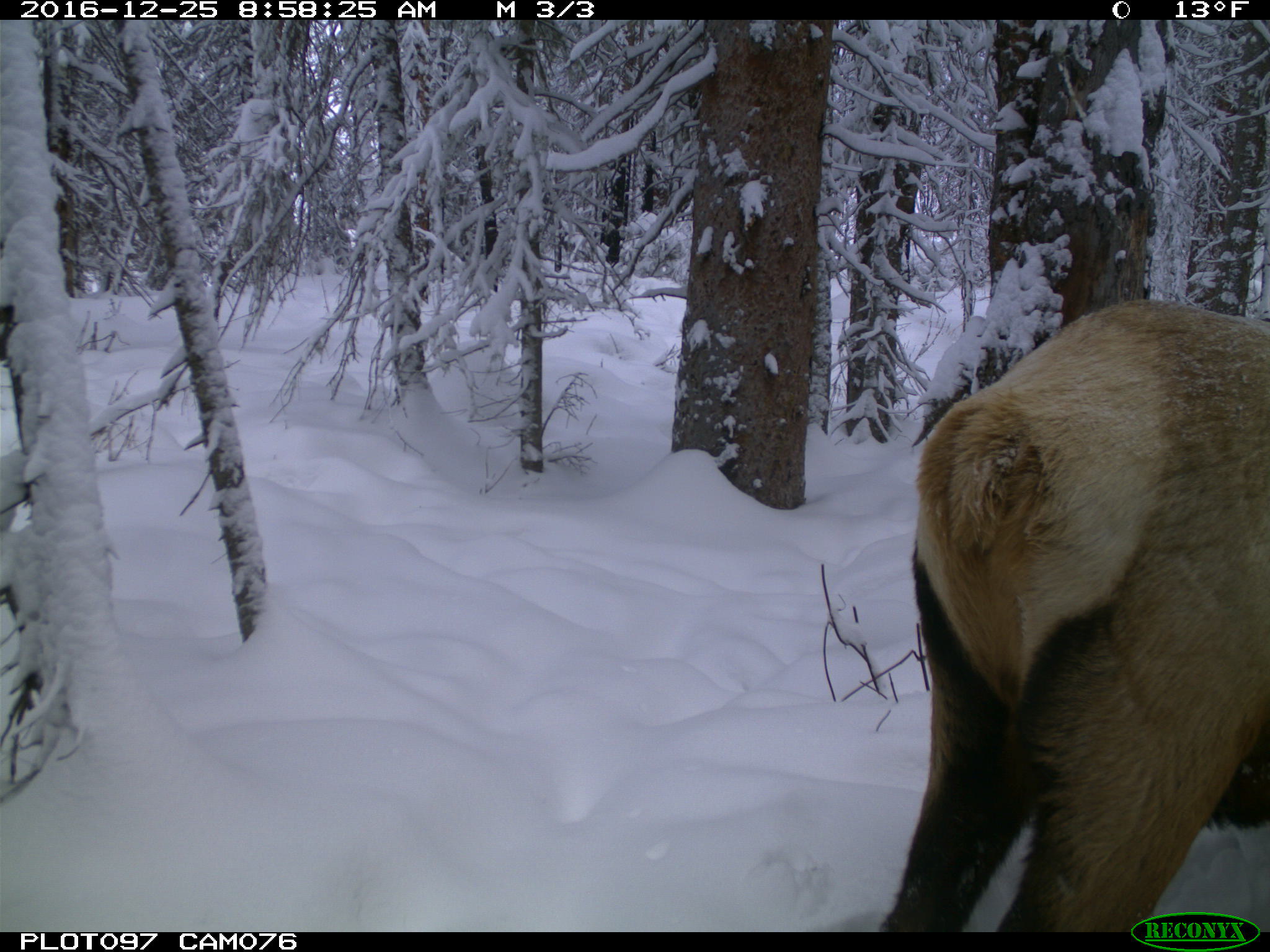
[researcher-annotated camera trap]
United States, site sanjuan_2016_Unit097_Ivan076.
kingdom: Animalia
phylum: Chordata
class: Mammalia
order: Artiodactyla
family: Cervidae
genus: Cervus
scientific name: Cervus elaphus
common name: red deer